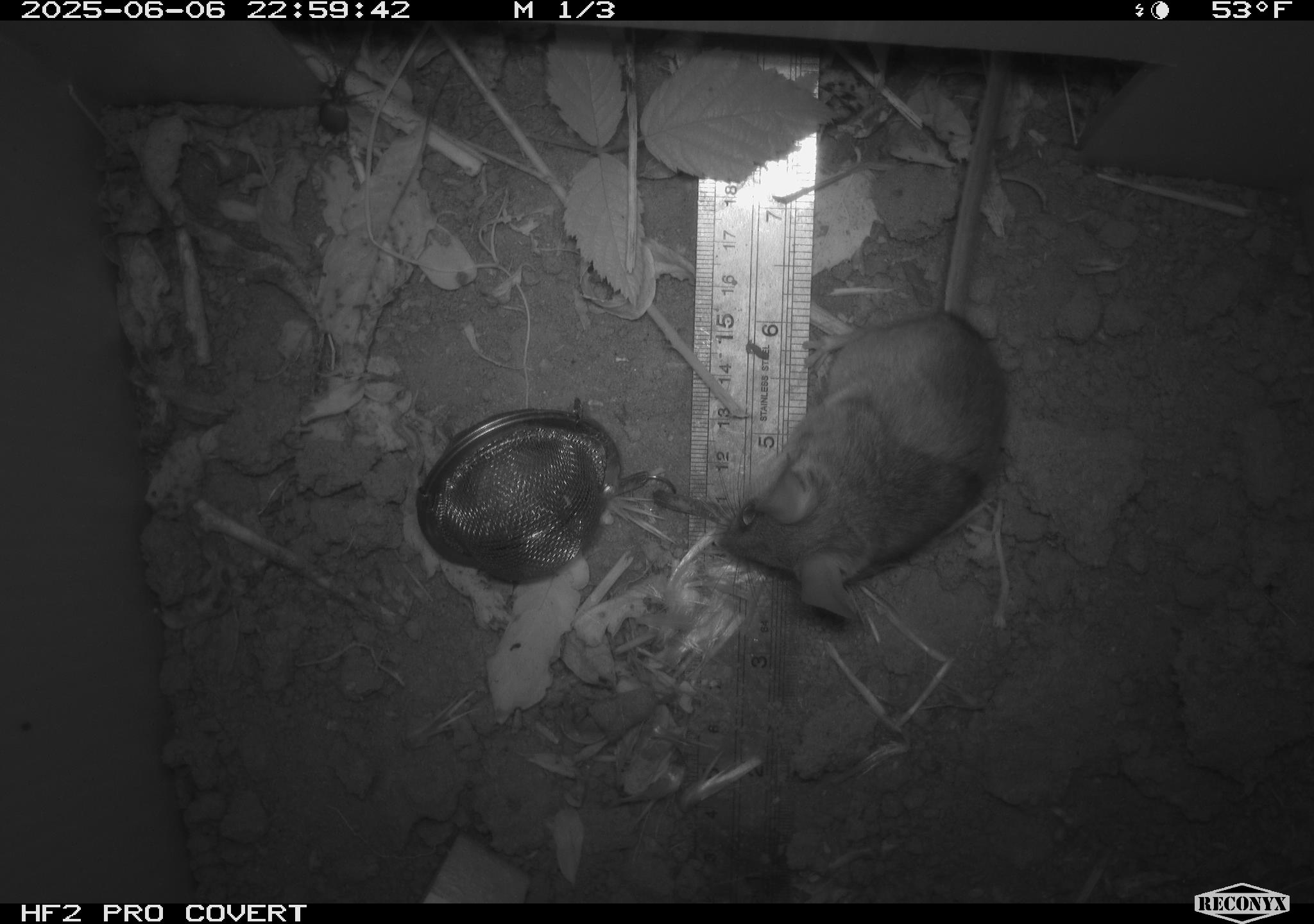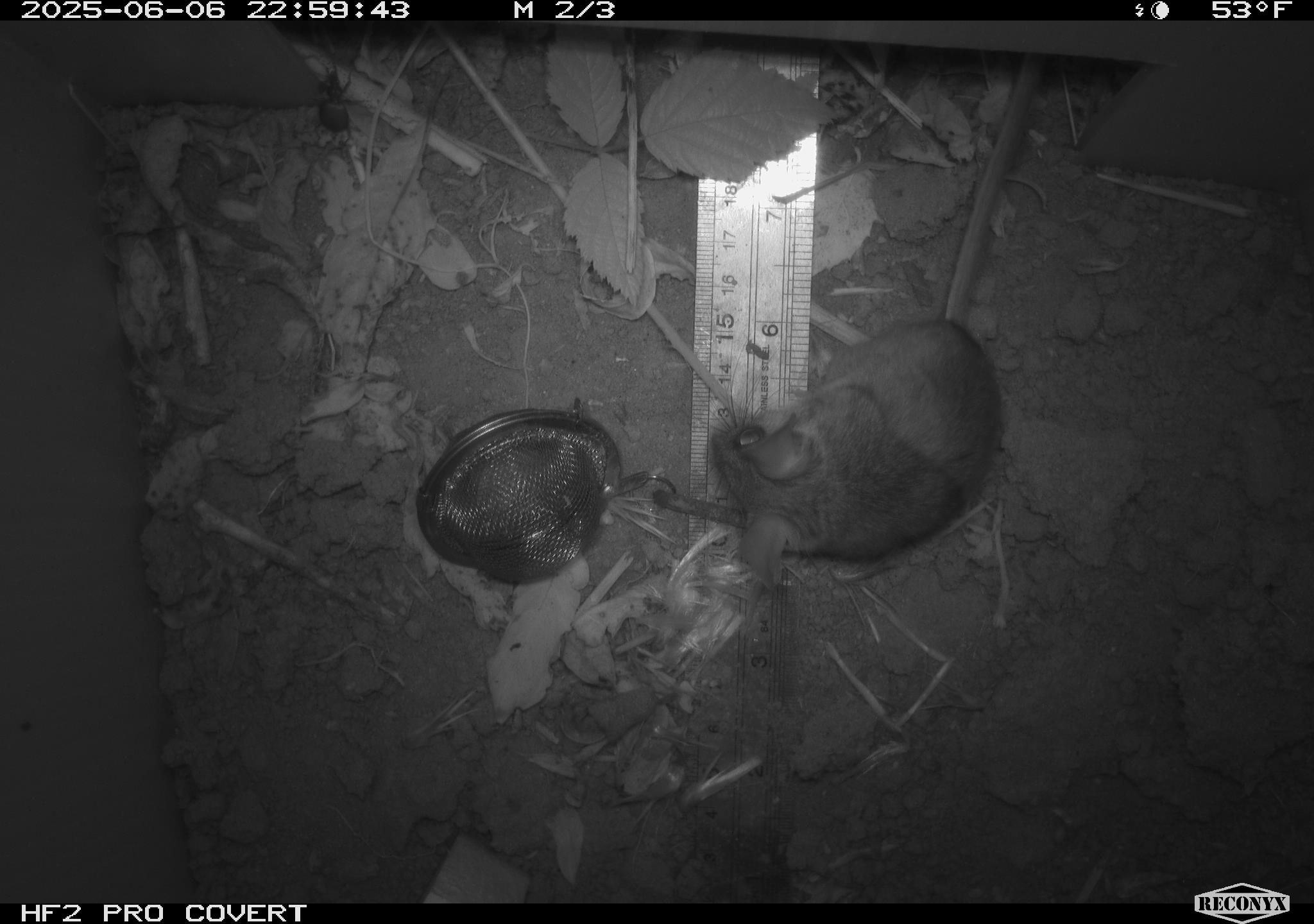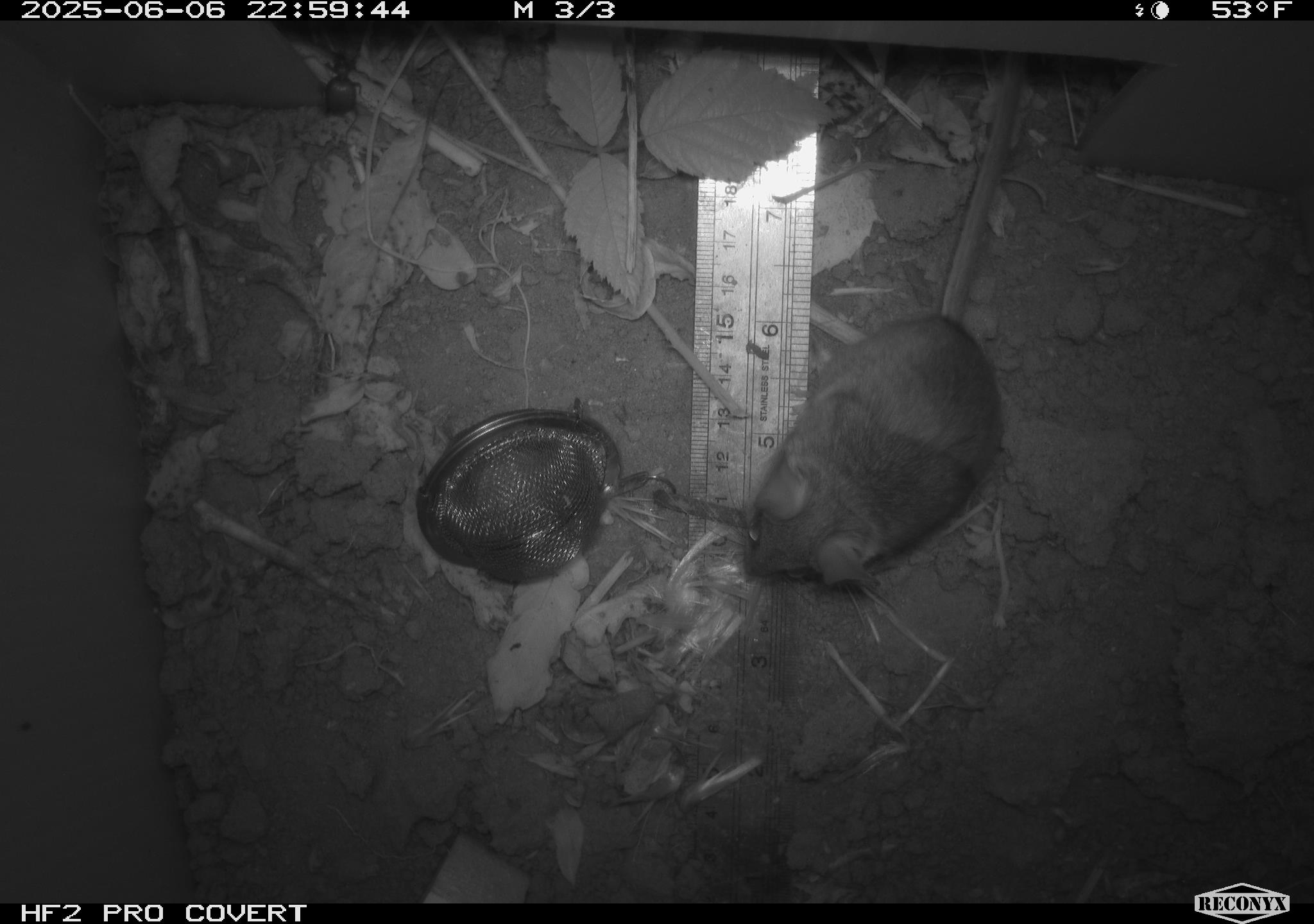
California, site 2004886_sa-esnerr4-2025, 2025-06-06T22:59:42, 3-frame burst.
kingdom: Animalia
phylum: Chordata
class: Mammalia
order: Rodentia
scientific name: Rodentia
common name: rodent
Rodent (Rodentia).